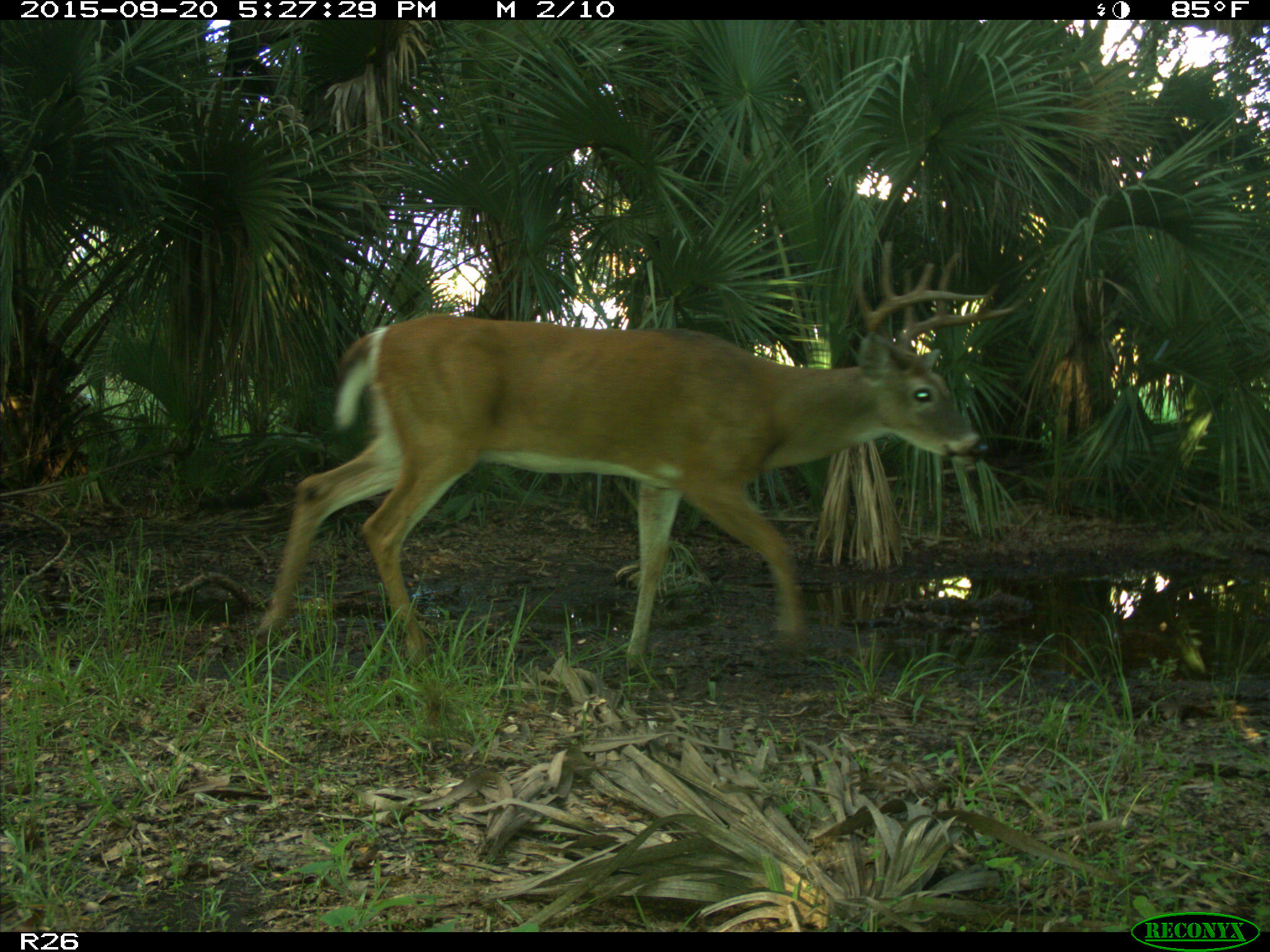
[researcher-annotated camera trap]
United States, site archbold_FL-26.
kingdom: Animalia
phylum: Chordata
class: Mammalia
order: Artiodactyla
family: Cervidae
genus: Odocoileus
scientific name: Odocoileus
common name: deer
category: unidentified deer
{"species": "unidentified deer (deer) (Odocoileus)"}